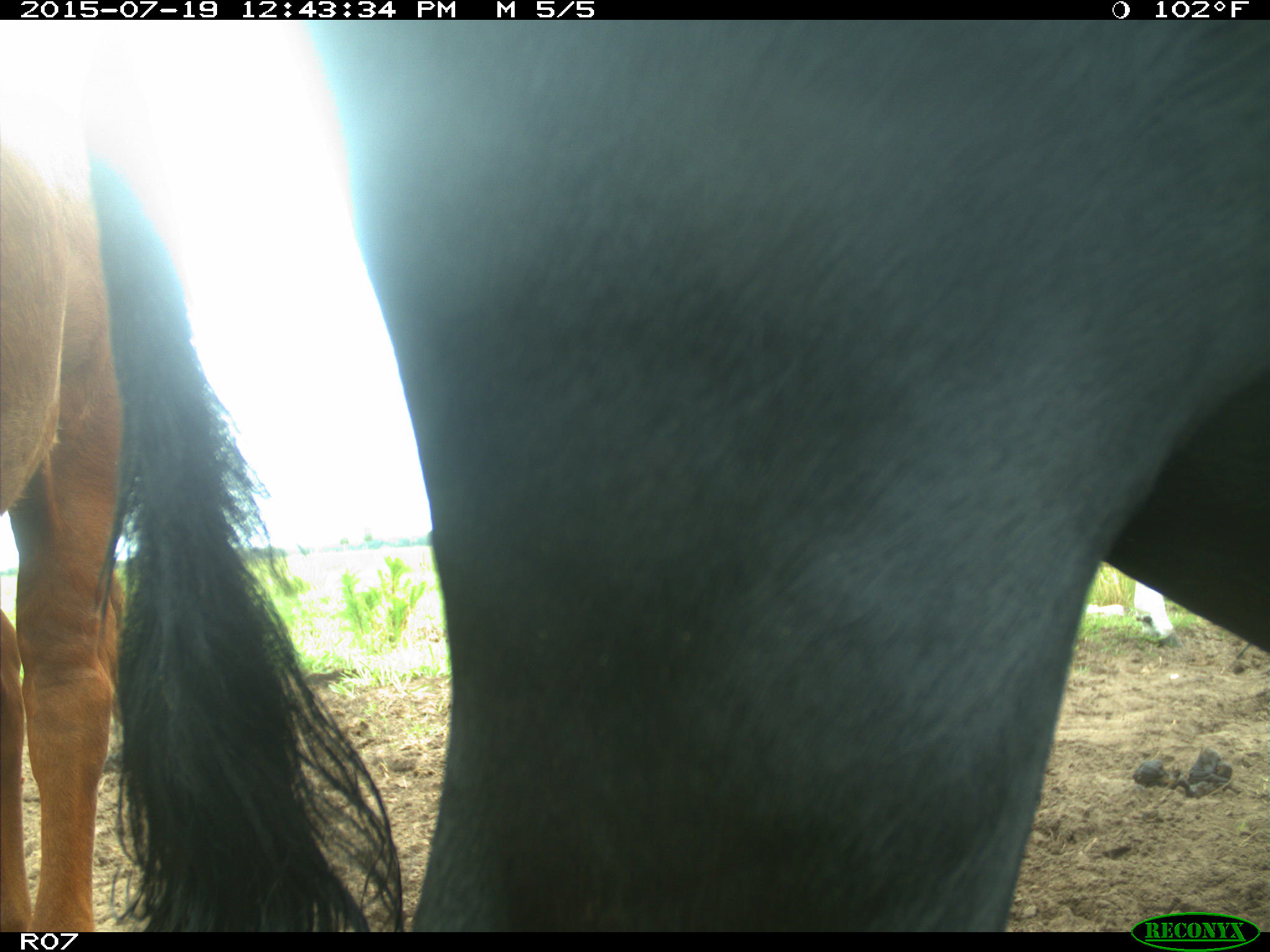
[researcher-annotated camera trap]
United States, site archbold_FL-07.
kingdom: Animalia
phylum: Chordata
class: Mammalia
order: Artiodactyla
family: Bovidae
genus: Bos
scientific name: Bos taurus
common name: domestic cow